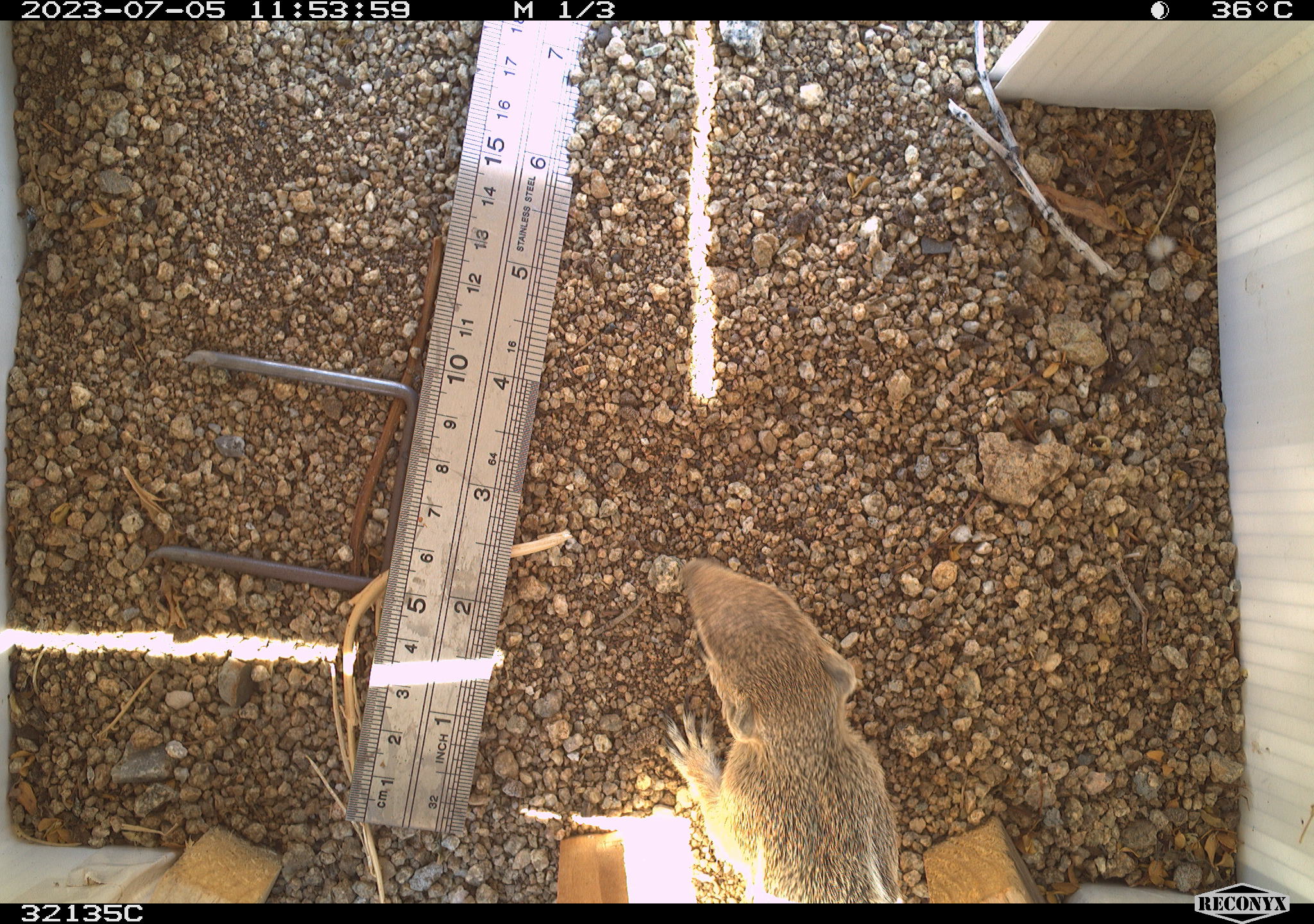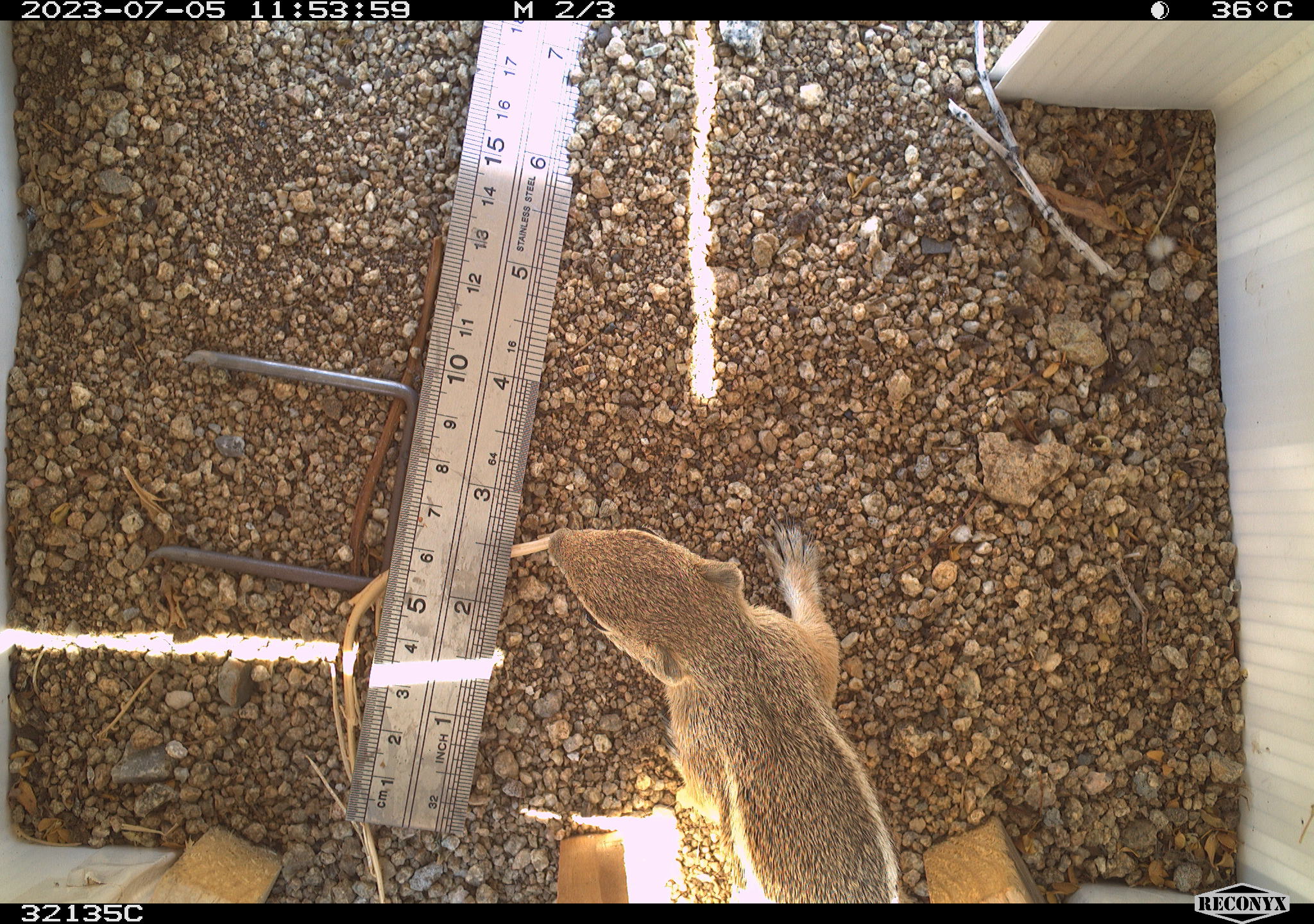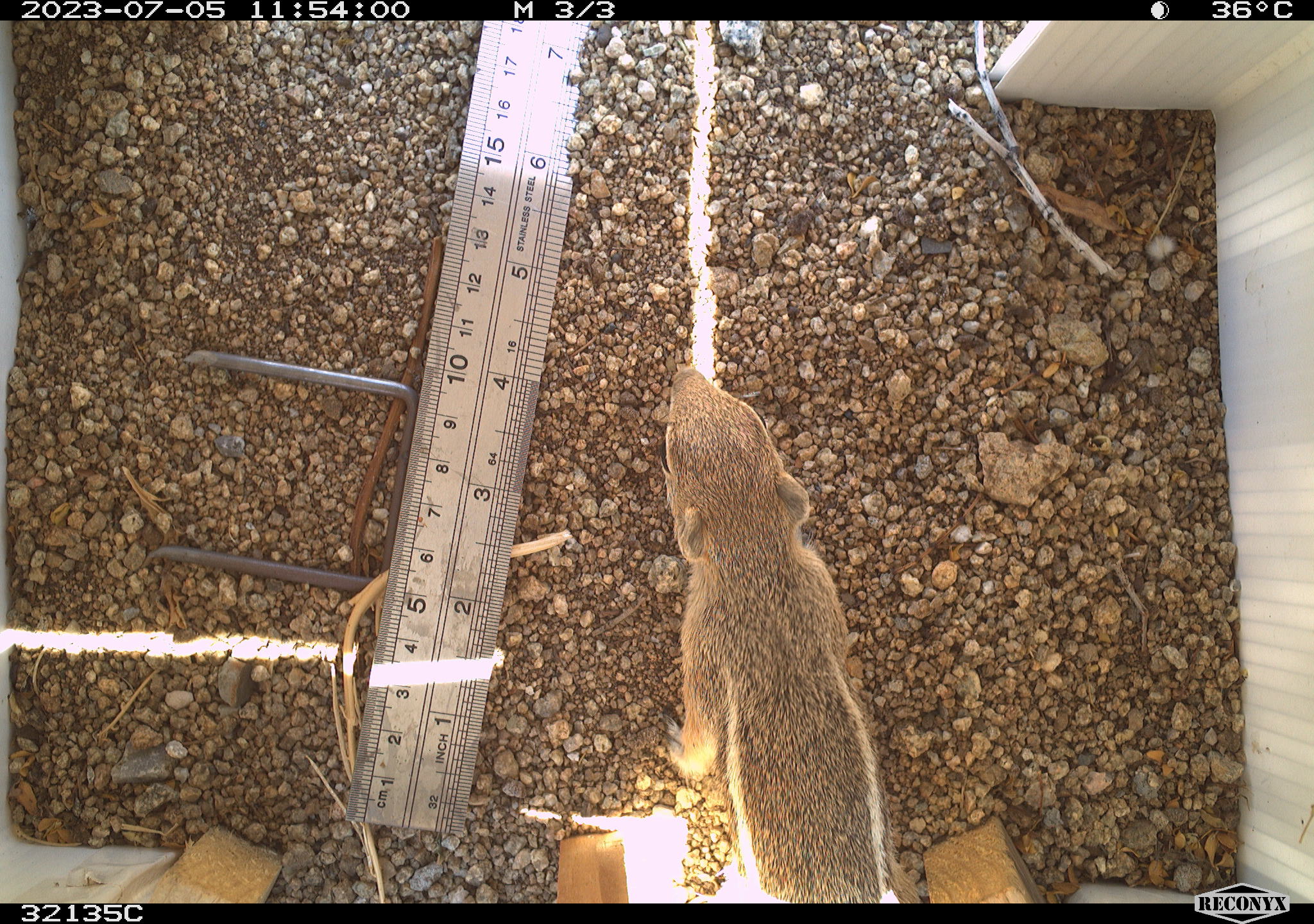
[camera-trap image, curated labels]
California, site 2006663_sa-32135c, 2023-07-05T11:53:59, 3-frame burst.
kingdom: Animalia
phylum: Chordata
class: Mammalia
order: Rodentia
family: Sciuridae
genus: Ammospermophilus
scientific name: Ammospermophilus leucurus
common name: white-tailed antelope squirrel